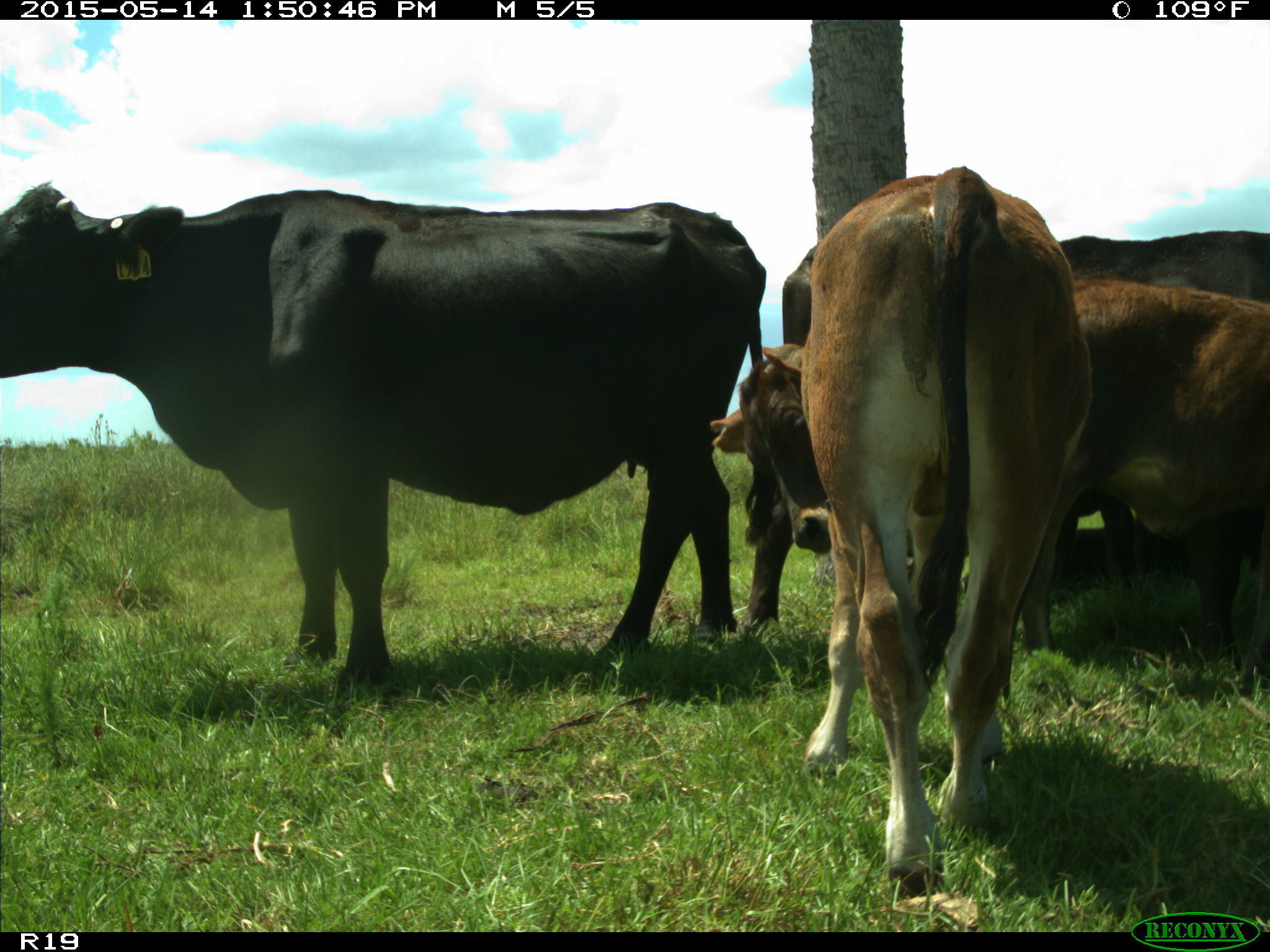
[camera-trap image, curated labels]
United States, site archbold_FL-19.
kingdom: Animalia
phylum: Chordata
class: Mammalia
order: Artiodactyla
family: Bovidae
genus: Bos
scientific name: Bos taurus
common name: domestic cow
Bos taurus (domestic cow).